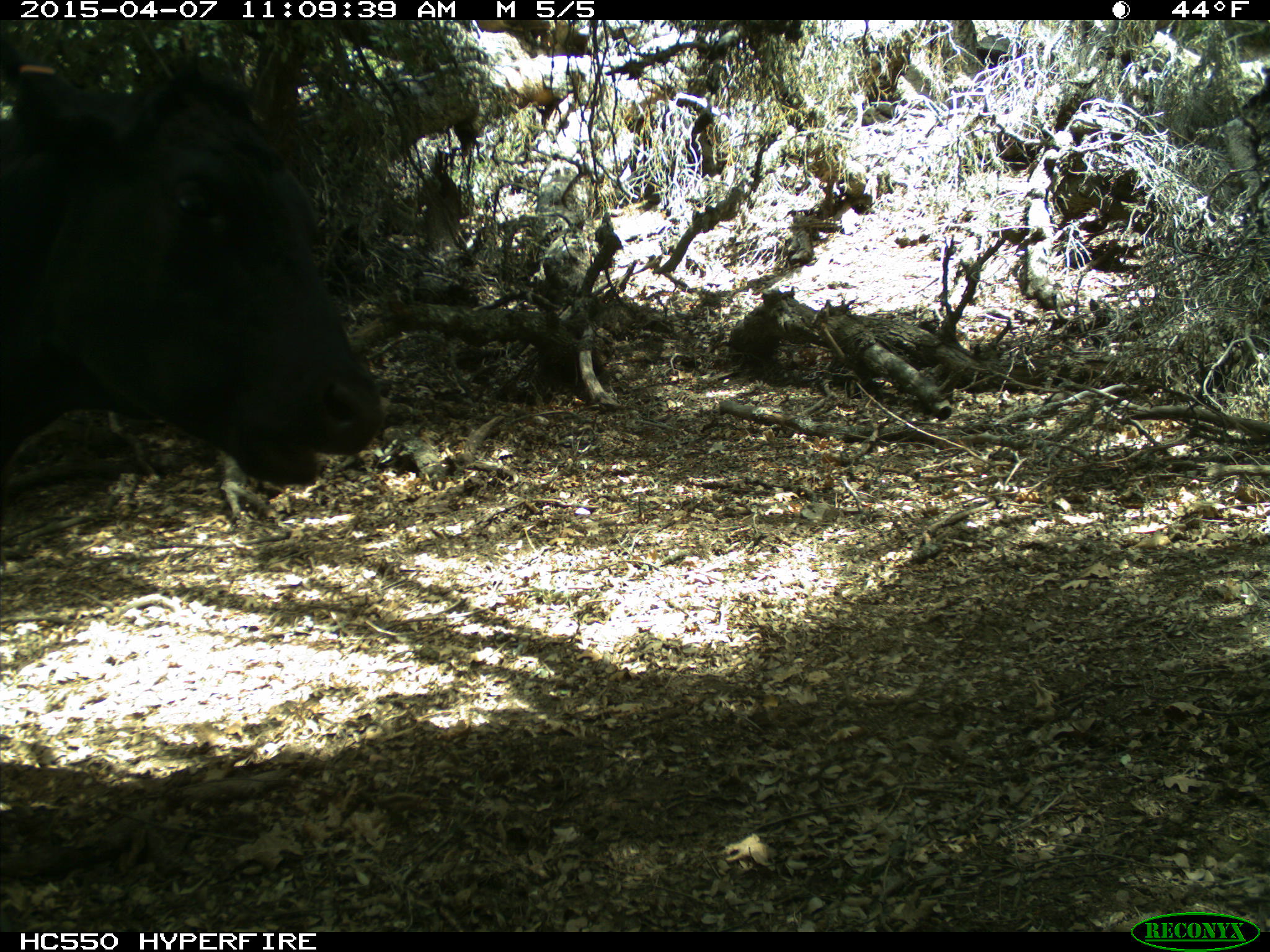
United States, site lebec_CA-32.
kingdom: Animalia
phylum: Chordata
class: Mammalia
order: Artiodactyla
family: Bovidae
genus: Bos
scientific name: Bos taurus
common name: domestic cow